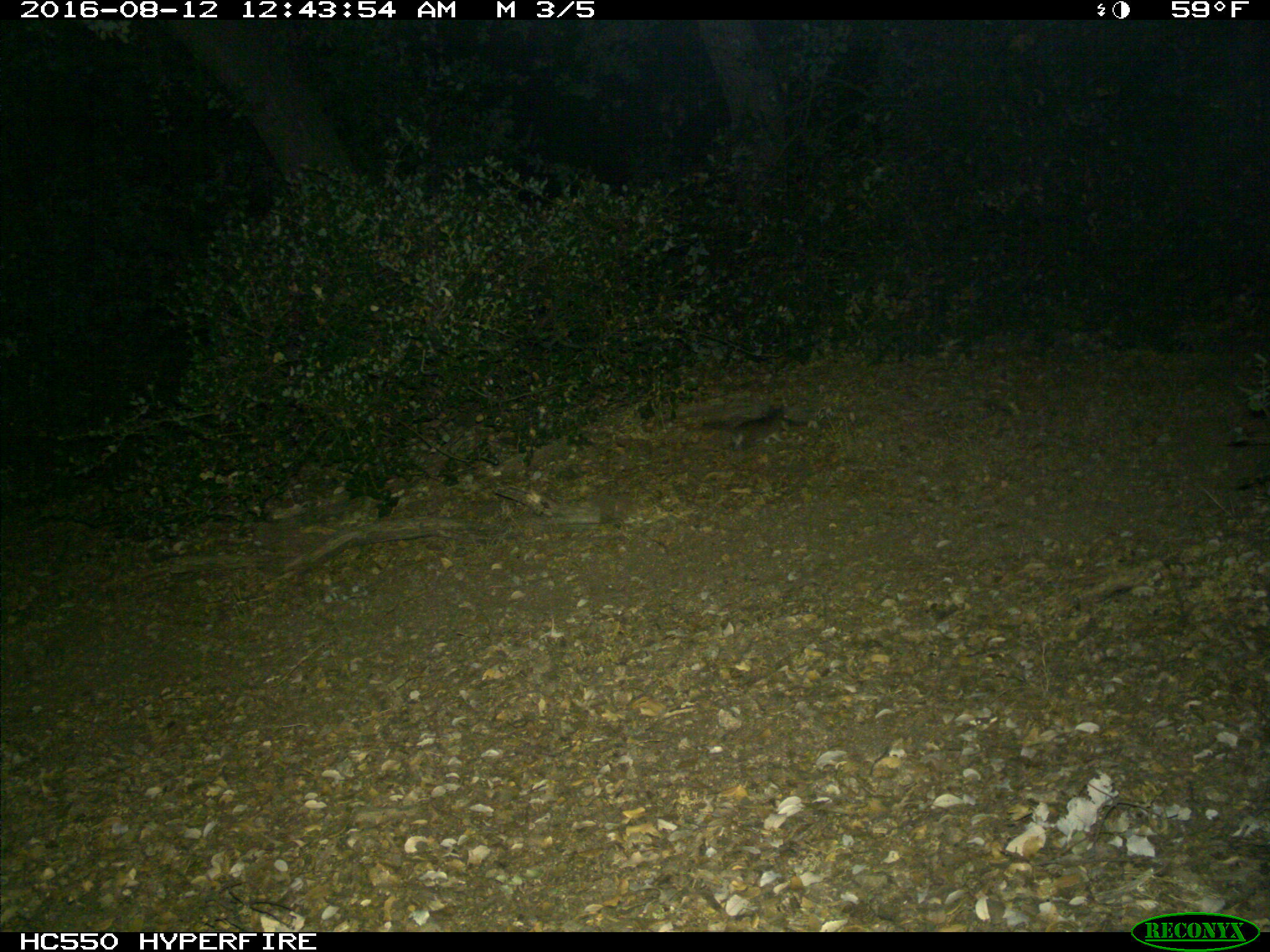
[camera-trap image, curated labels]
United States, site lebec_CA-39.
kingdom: Animalia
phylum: Chordata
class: Mammalia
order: Rodentia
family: Cricetidae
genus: Neotoma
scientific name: Neotoma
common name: pack rat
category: unidentified pack rat